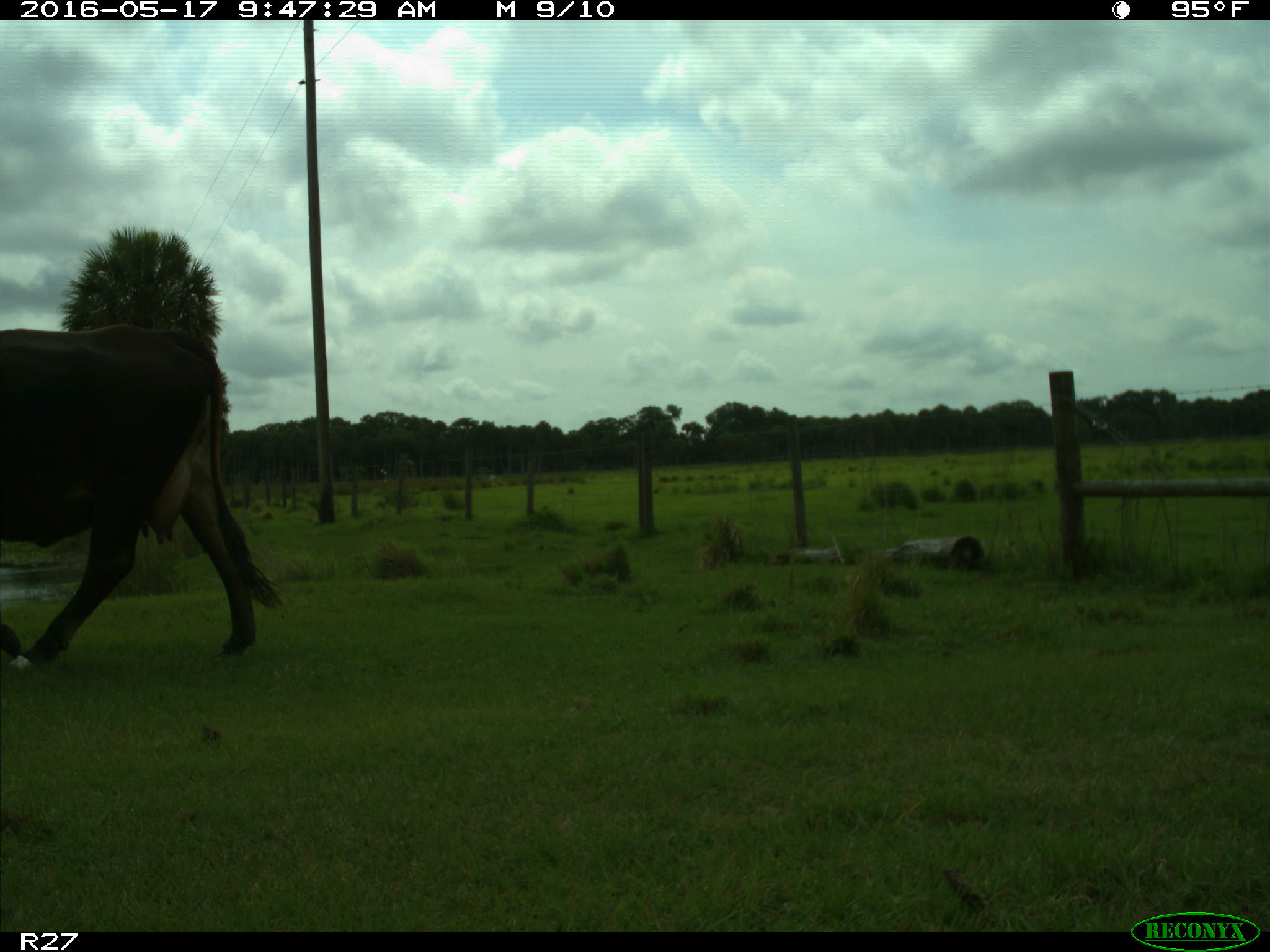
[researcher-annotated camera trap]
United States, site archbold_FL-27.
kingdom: Animalia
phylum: Chordata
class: Mammalia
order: Artiodactyla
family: Bovidae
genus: Bos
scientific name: Bos taurus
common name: domestic cow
Bos taurus (domestic cow).